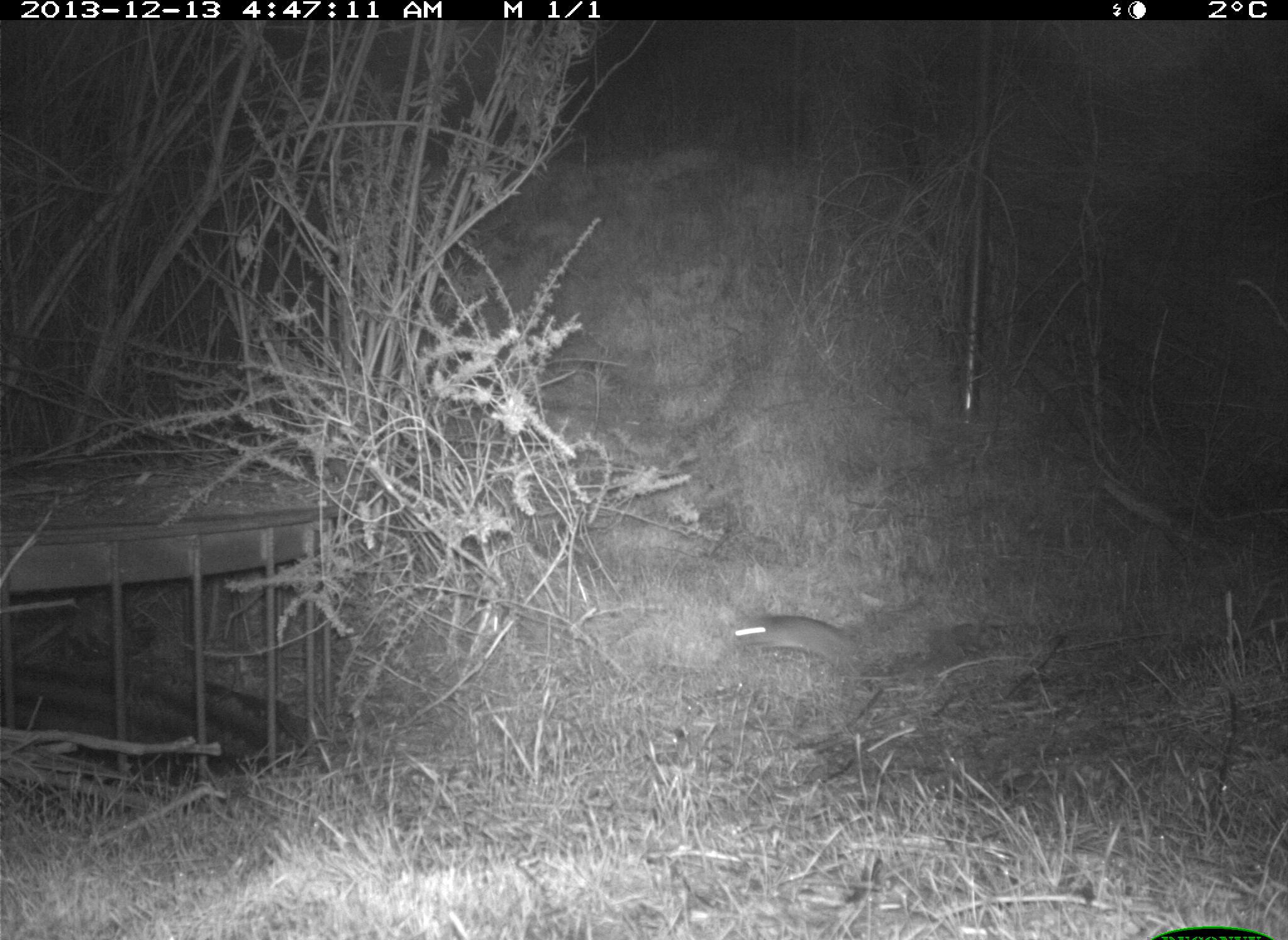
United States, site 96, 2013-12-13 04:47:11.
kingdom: Animalia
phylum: Chordata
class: Mammalia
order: Rodentia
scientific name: Rodentia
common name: rodent